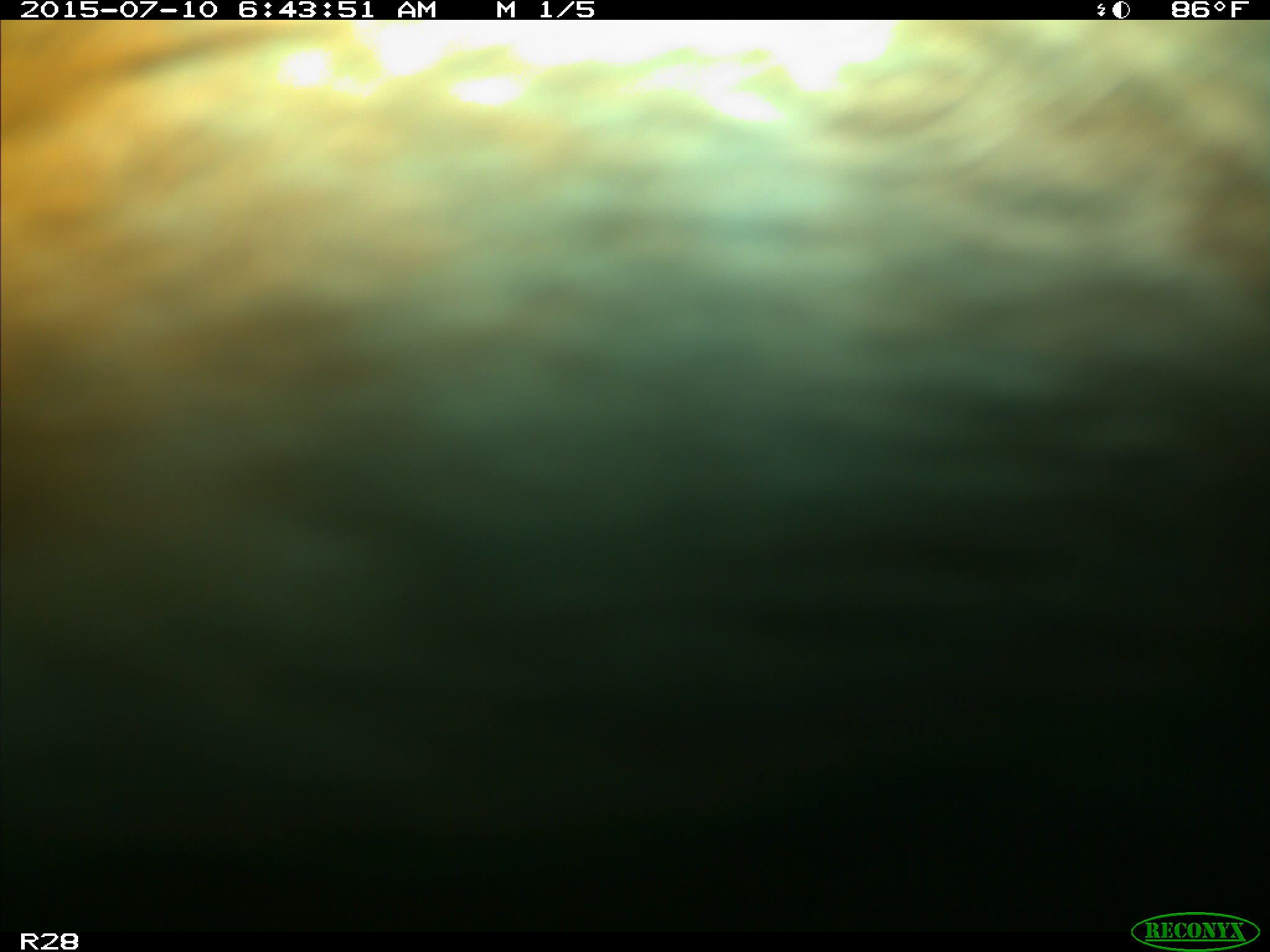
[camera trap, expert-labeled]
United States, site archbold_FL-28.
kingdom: Animalia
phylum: Chordata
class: Mammalia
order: Artiodactyla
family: Bovidae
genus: Bos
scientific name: Bos taurus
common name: domestic cow